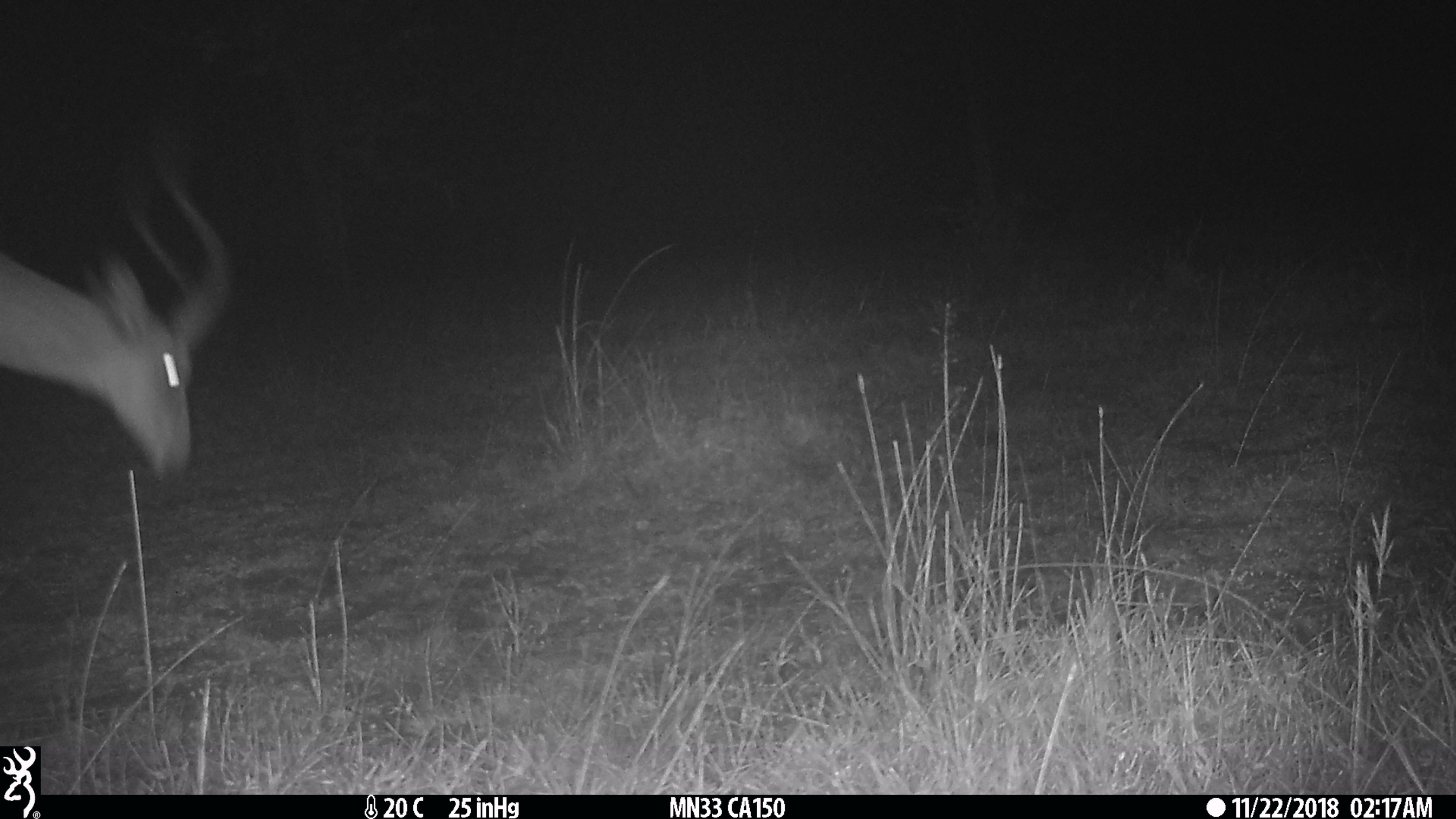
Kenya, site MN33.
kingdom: Animalia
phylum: Chordata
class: Mammalia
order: Artiodactyla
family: Bovidae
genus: Aepyceros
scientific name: Aepyceros melampus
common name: impala